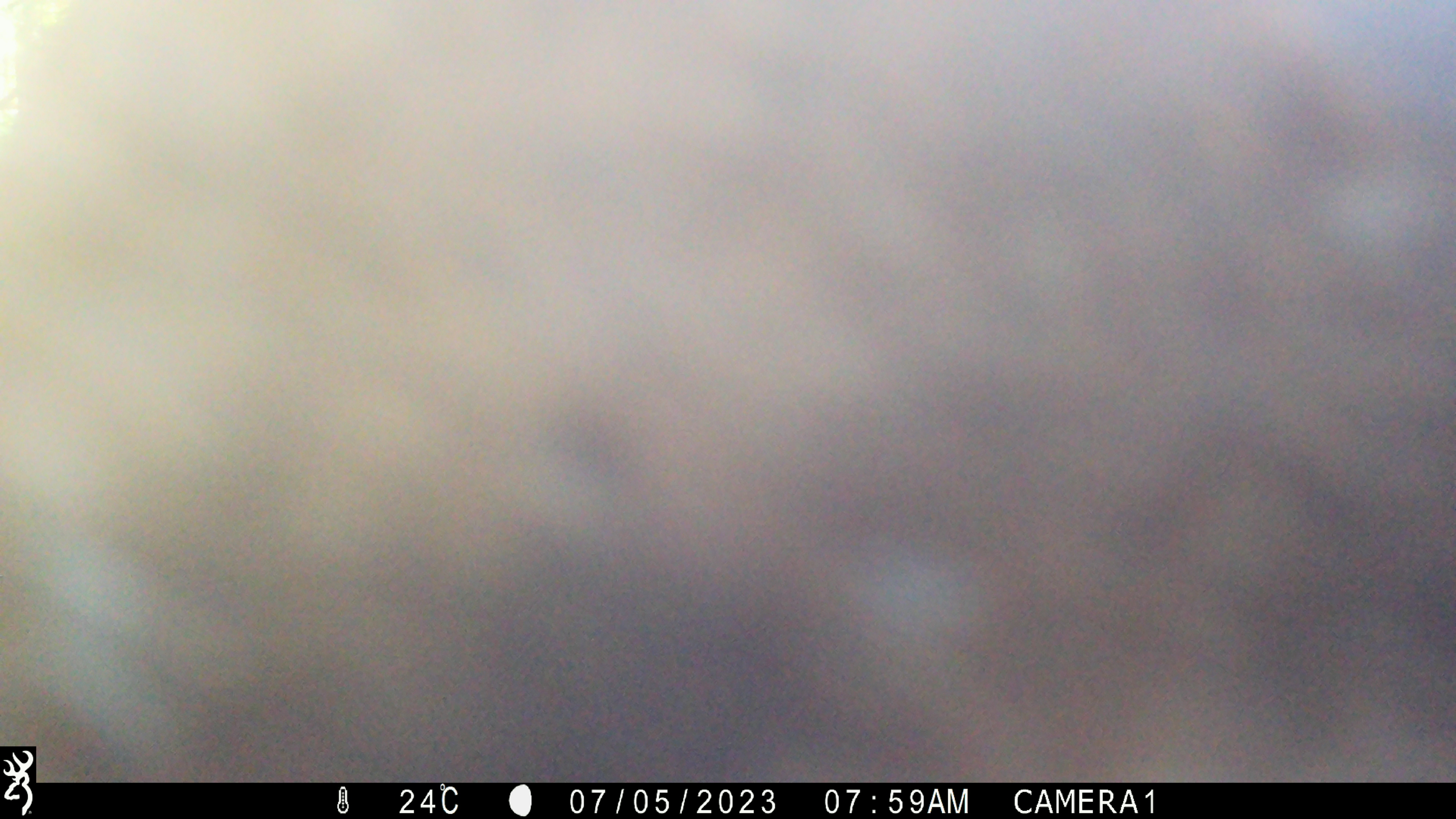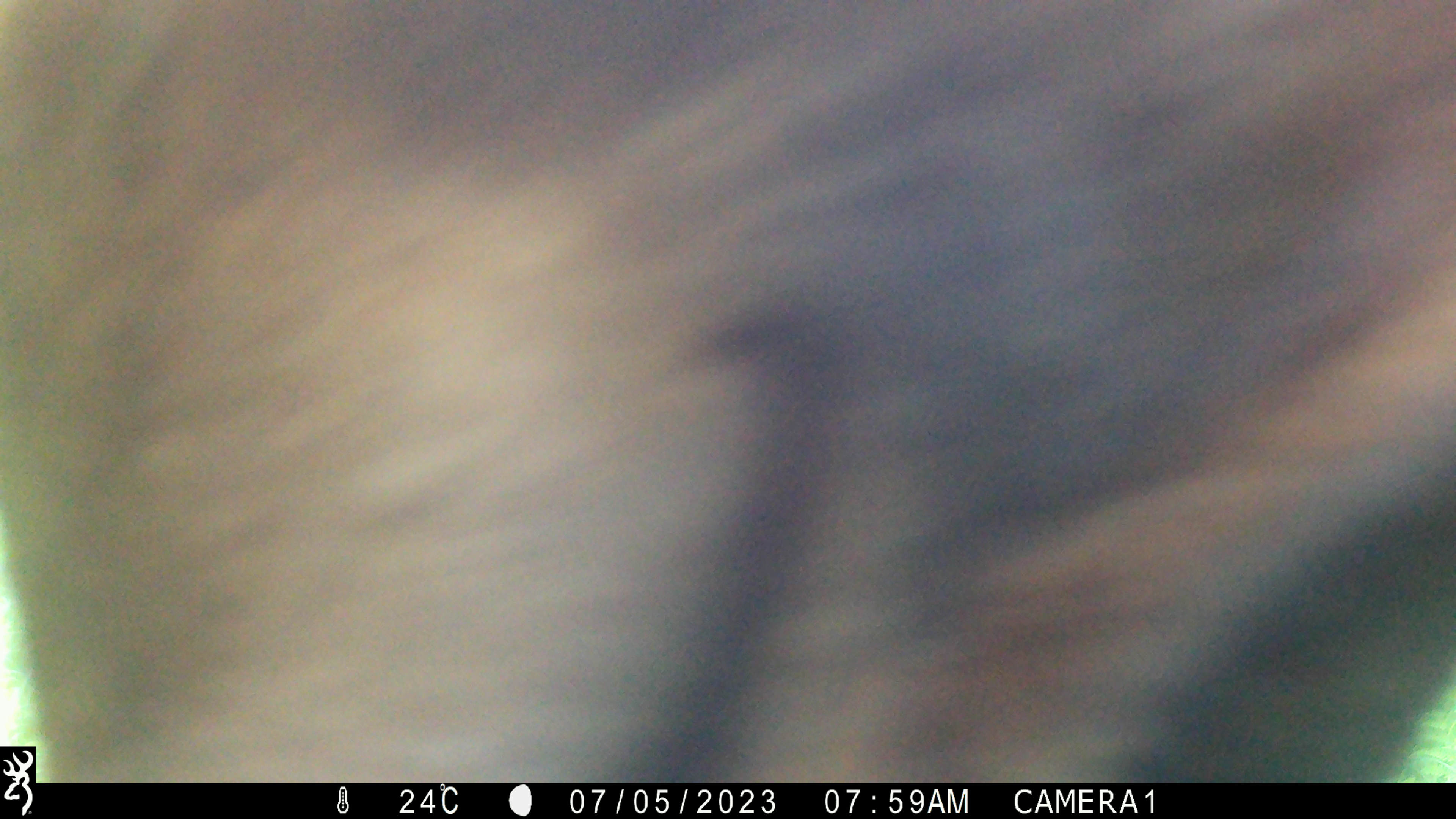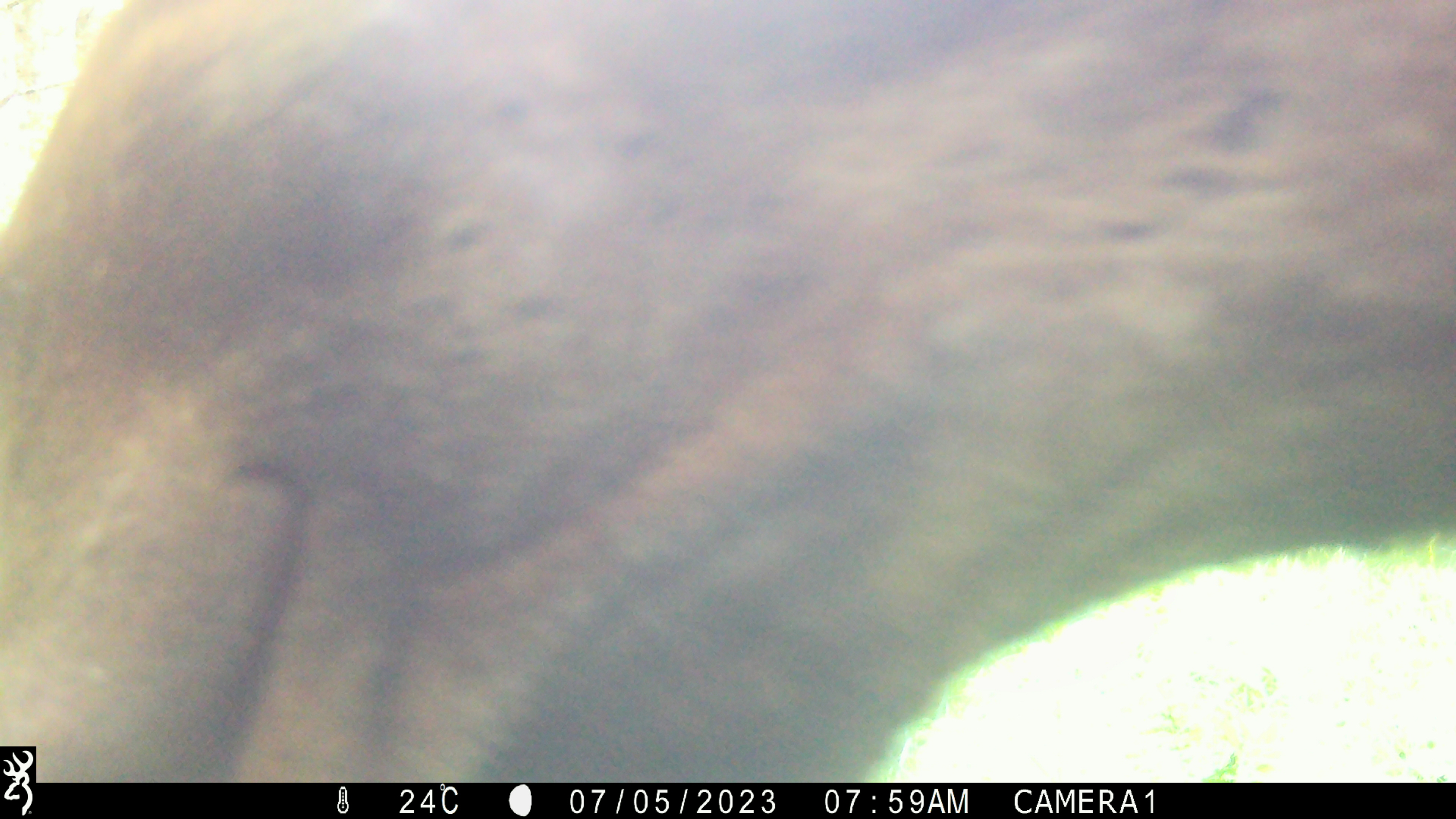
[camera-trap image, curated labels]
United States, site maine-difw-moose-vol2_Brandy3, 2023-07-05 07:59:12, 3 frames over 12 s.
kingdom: Animalia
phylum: Chordata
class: Mammalia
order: Artiodactyla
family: Cervidae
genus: Alces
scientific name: Alces alces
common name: moose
Moose (Alces alces).